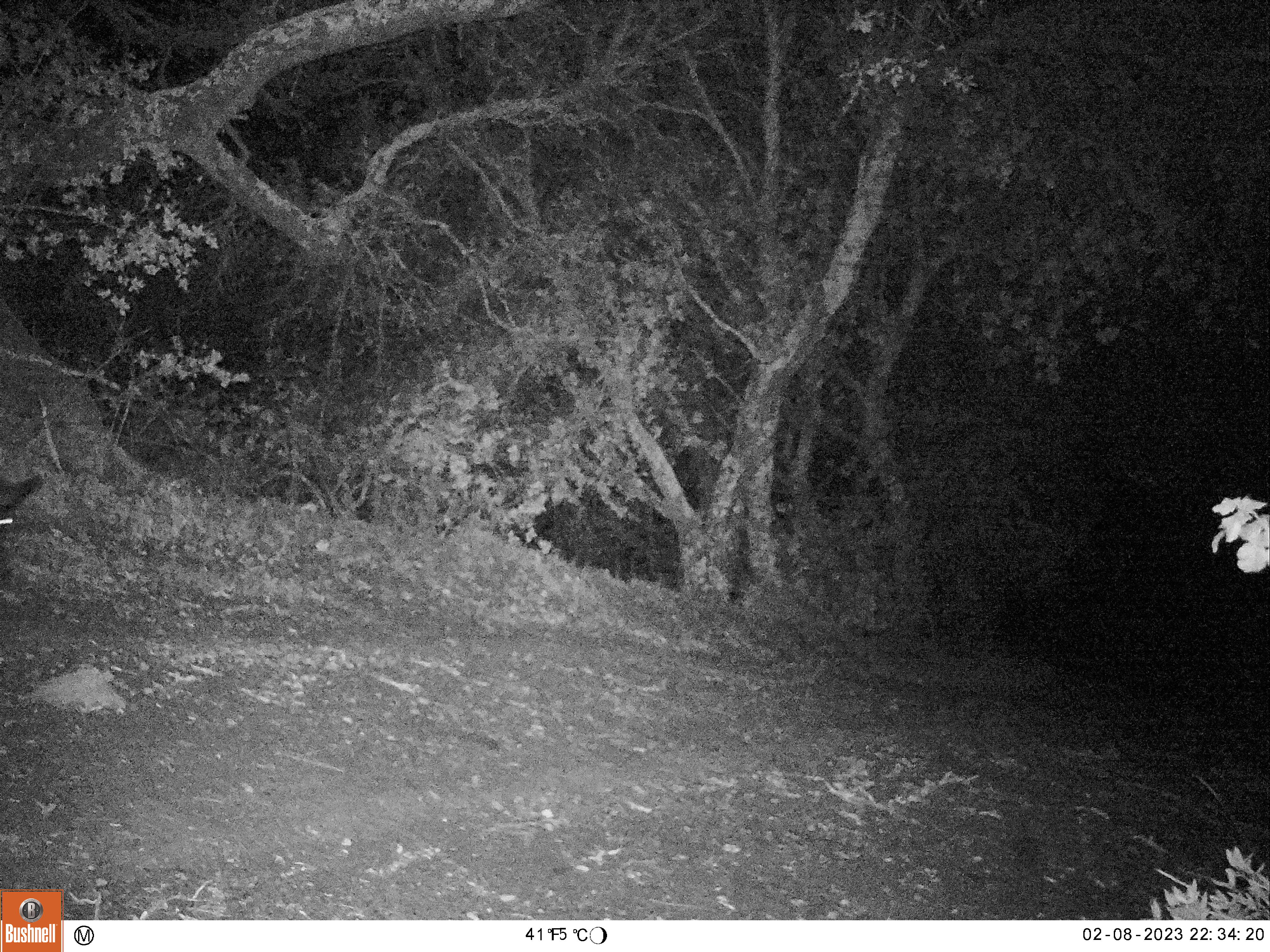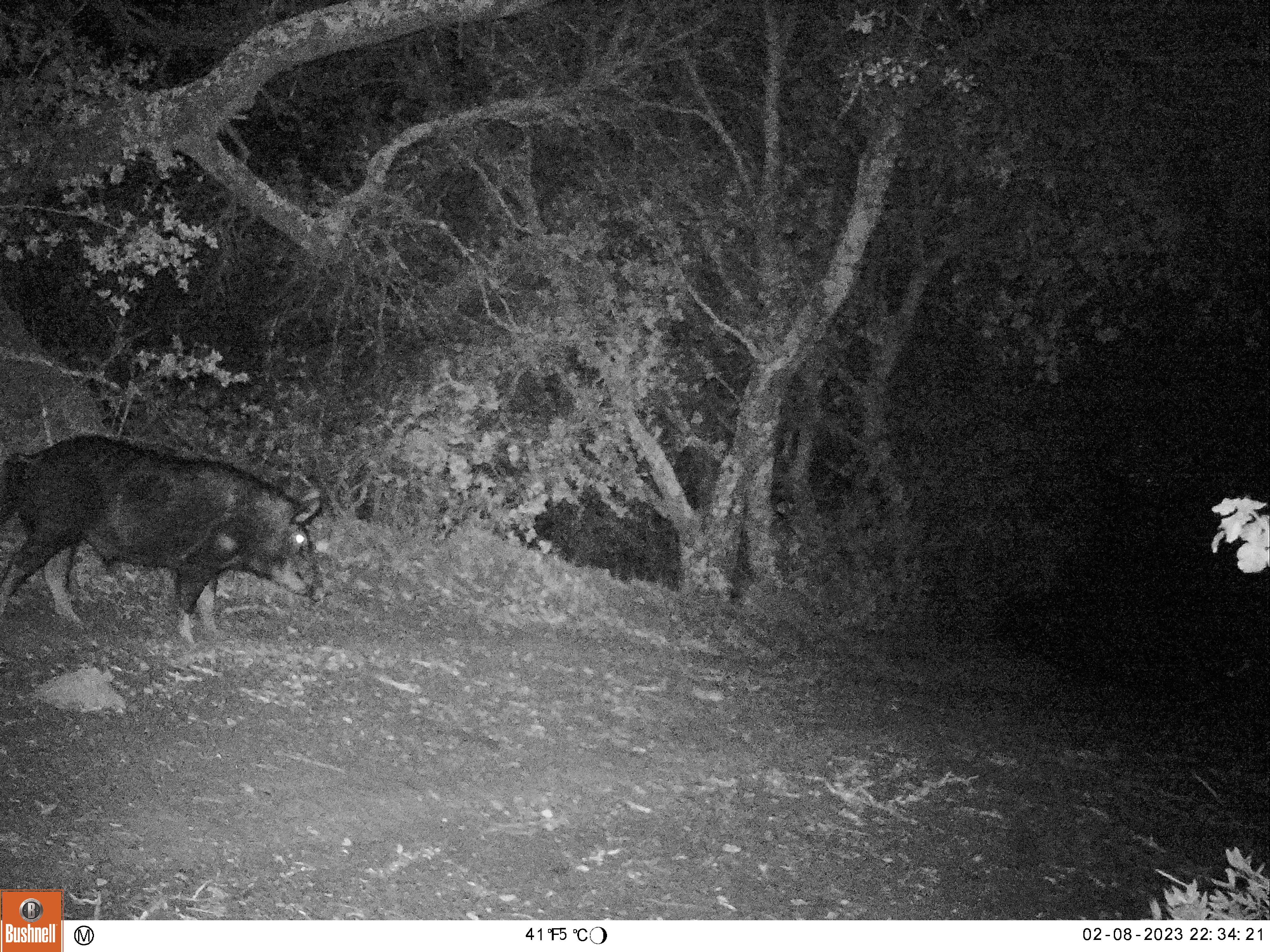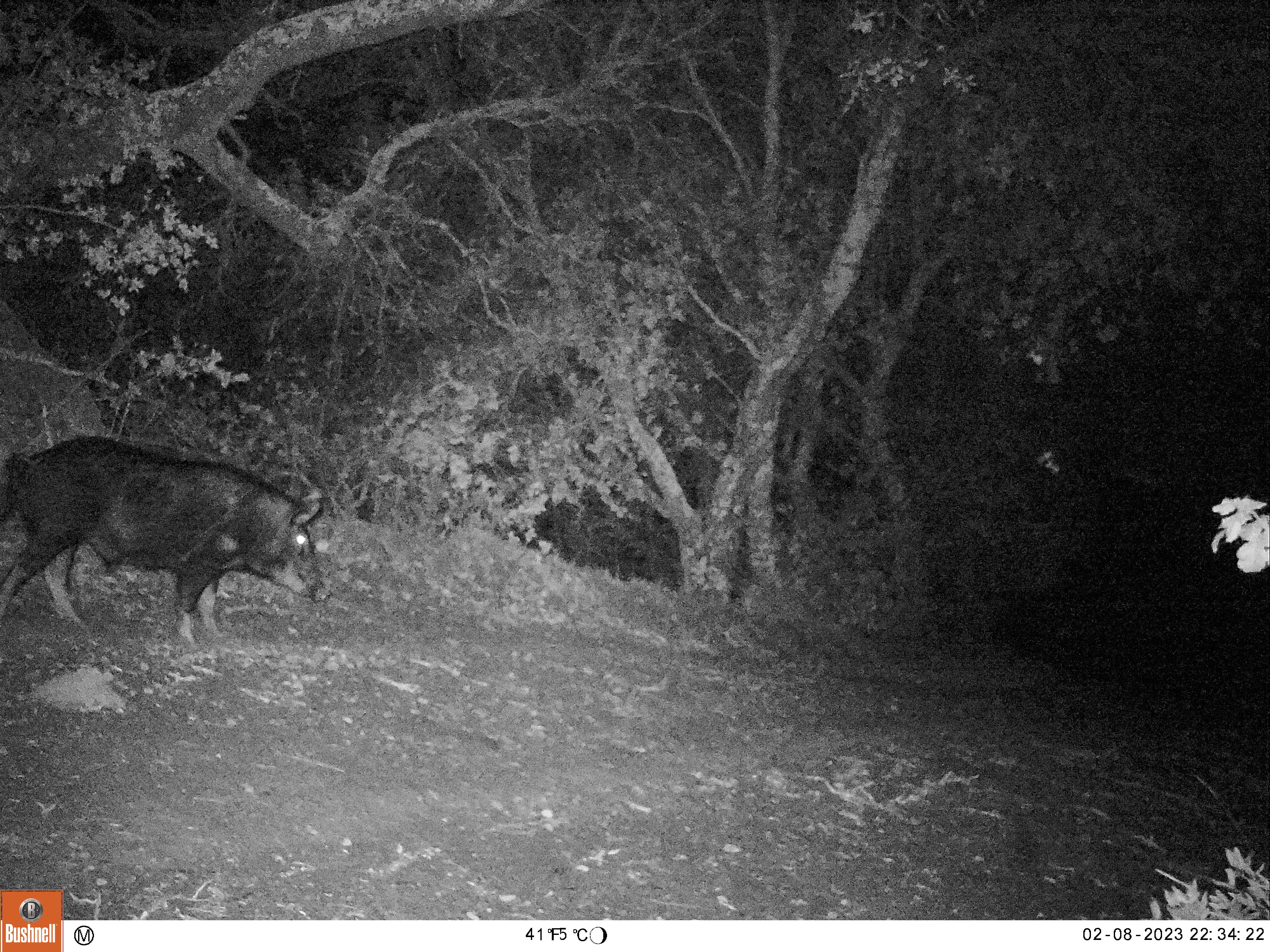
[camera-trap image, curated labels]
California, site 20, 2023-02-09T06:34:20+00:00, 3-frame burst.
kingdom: Animalia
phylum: Chordata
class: Mammalia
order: Artiodactyla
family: Suidae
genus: Sus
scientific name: Sus scrofa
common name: wild boar